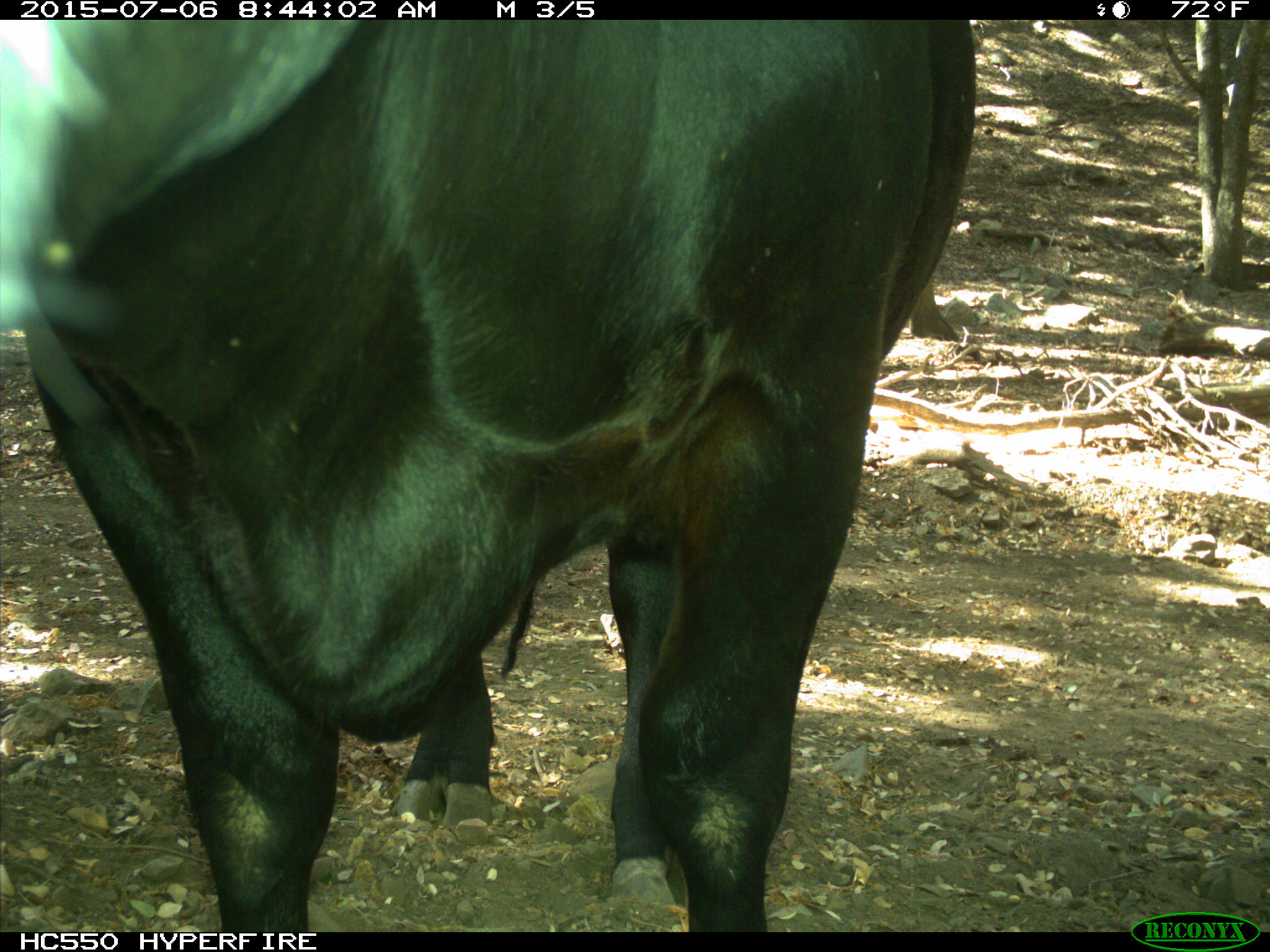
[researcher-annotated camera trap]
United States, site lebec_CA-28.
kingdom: Animalia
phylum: Chordata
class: Mammalia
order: Artiodactyla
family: Bovidae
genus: Bos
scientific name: Bos taurus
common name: domestic cow